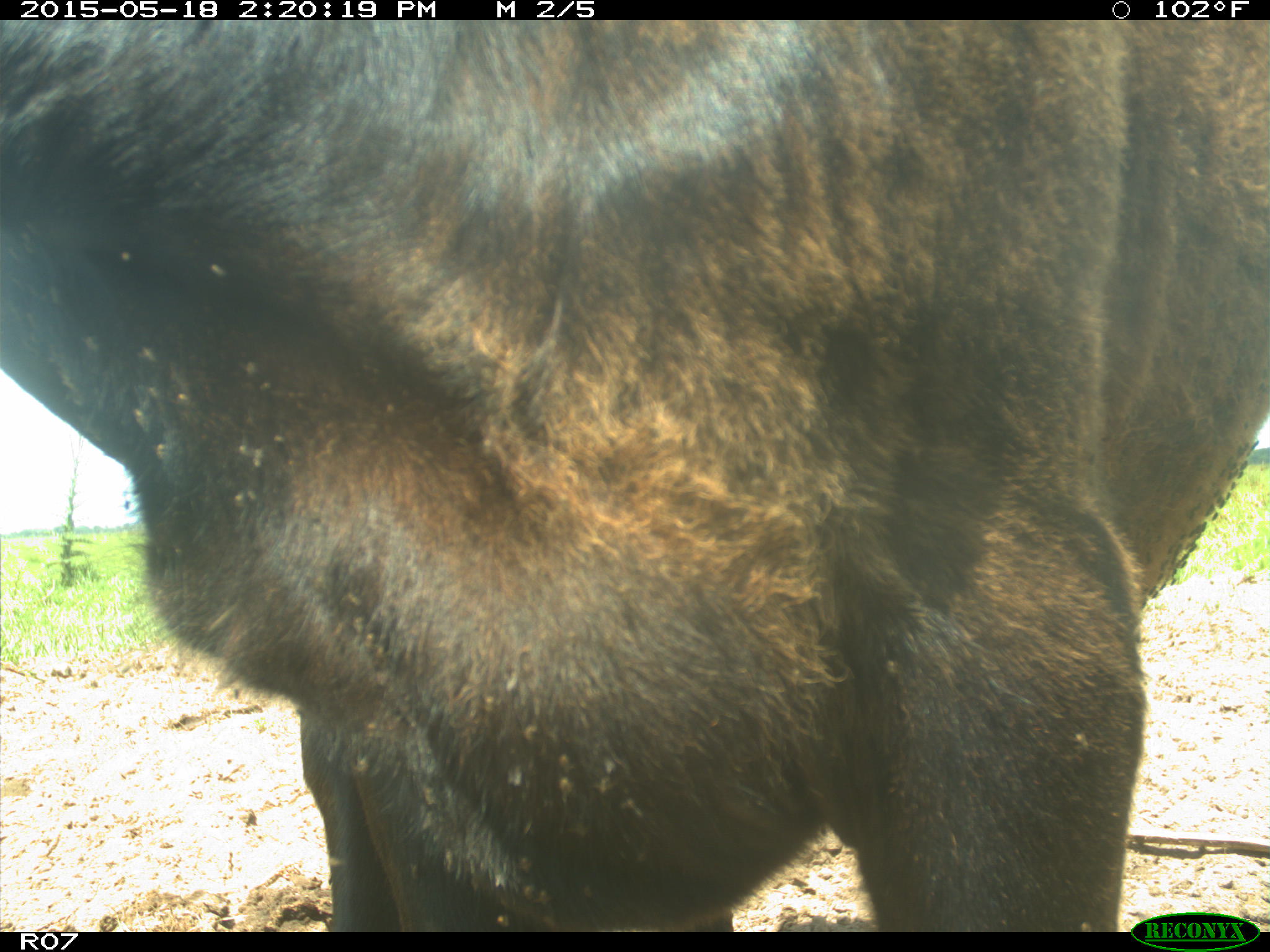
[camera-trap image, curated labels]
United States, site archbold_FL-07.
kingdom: Animalia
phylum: Chordata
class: Mammalia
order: Artiodactyla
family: Bovidae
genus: Bos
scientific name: Bos taurus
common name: domestic cow